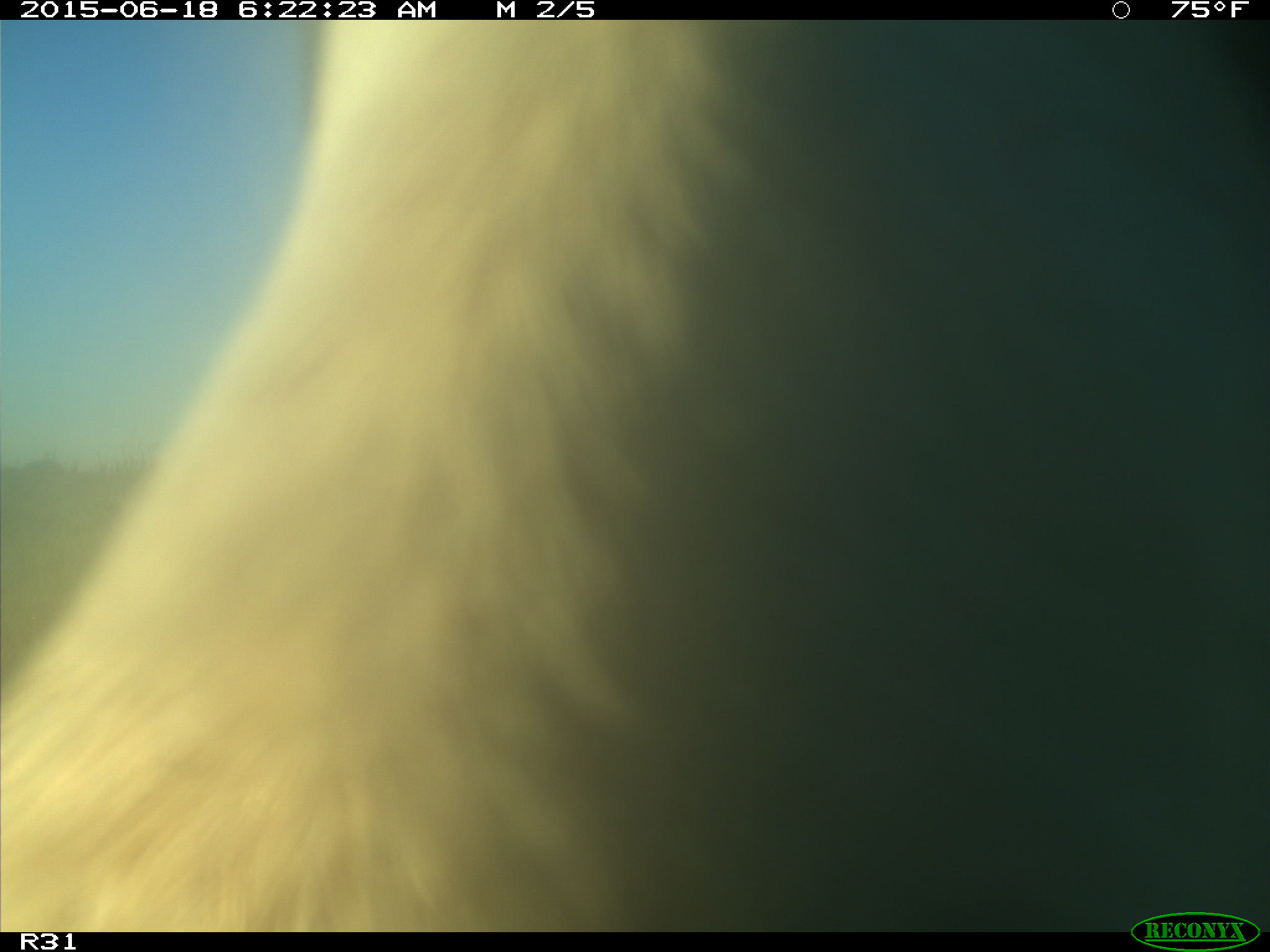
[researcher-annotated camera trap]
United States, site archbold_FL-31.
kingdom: Animalia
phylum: Chordata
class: Mammalia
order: Artiodactyla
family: Bovidae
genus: Bos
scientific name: Bos taurus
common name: domestic cow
Bos taurus (domestic cow).